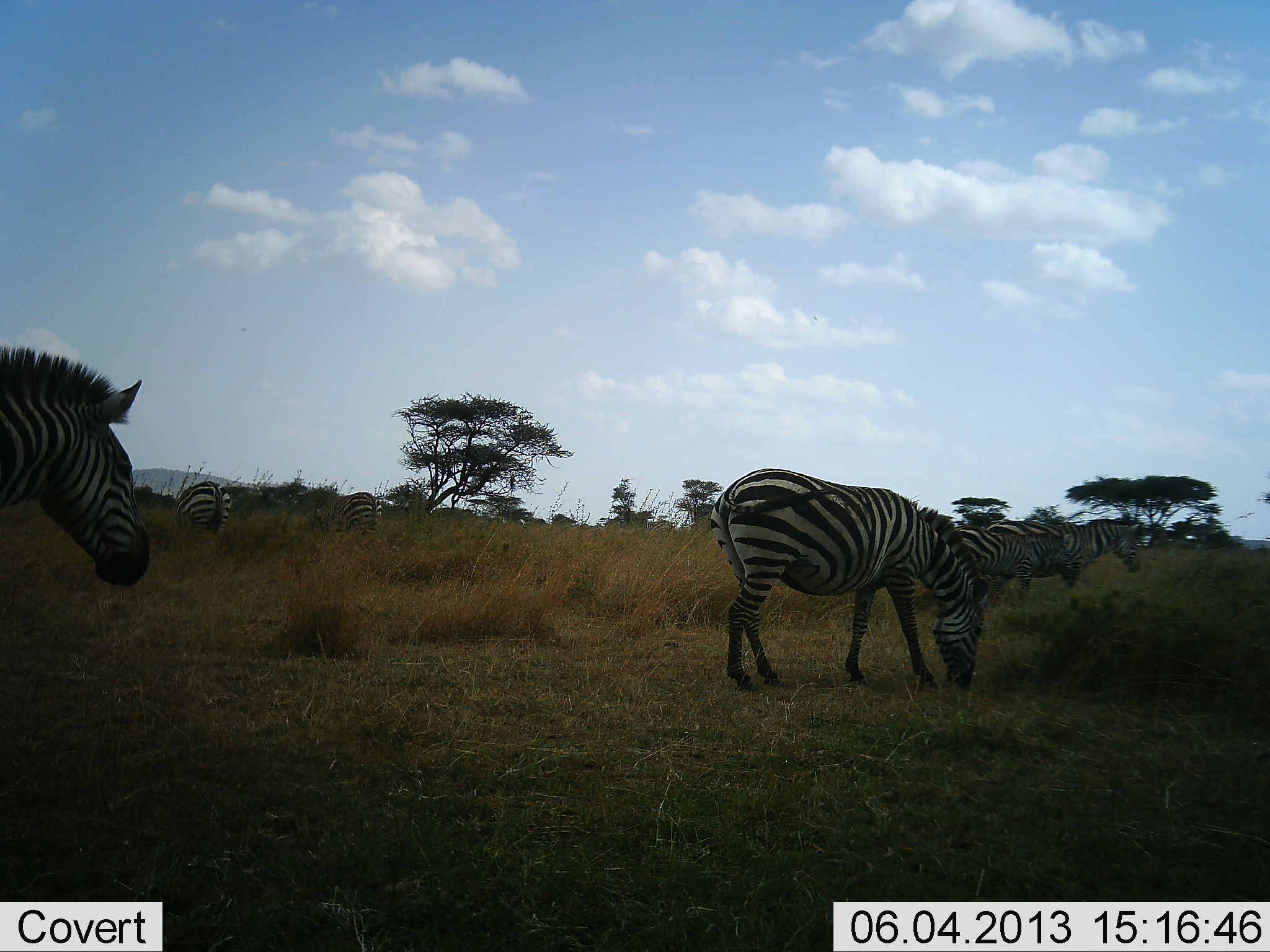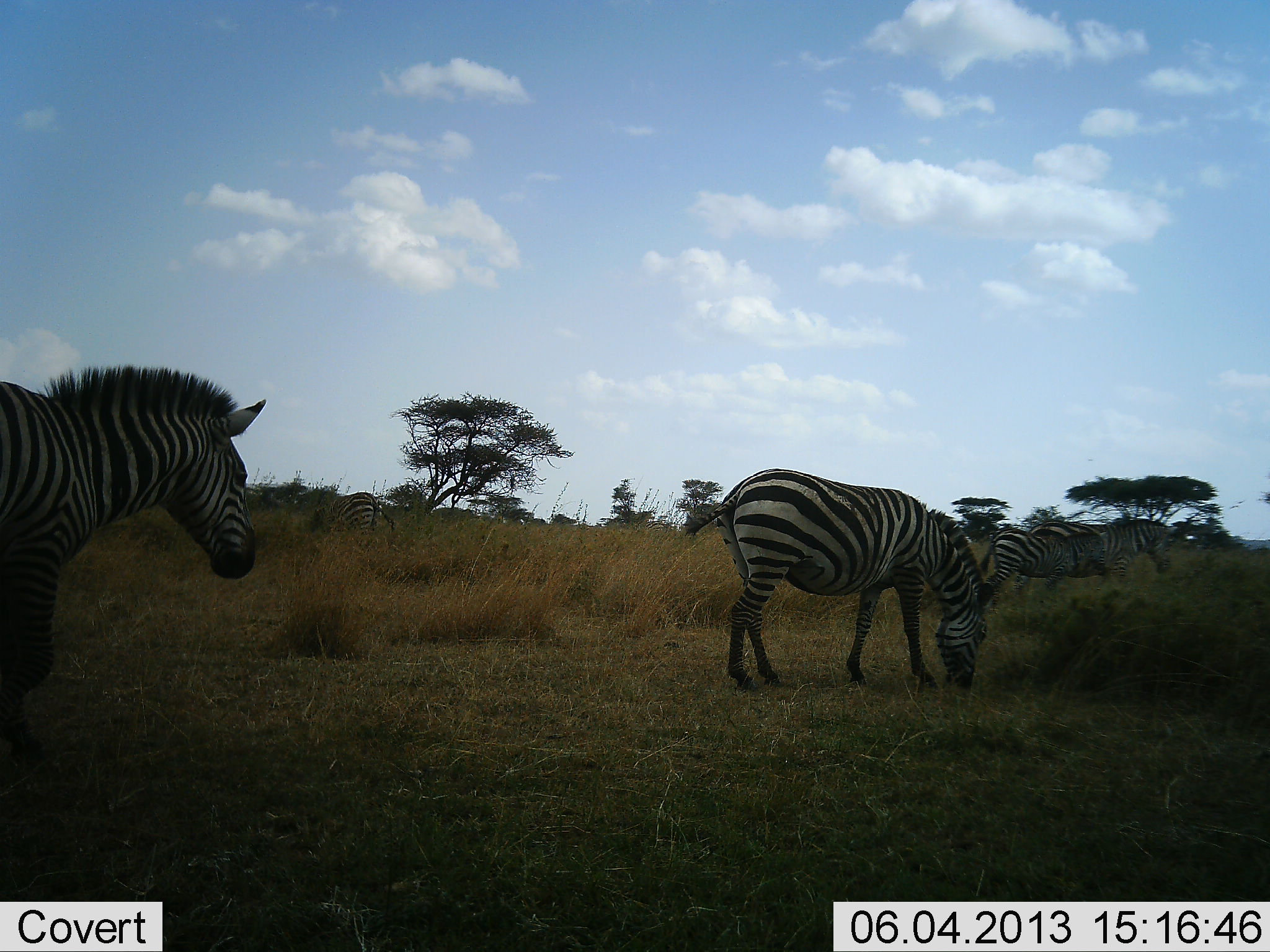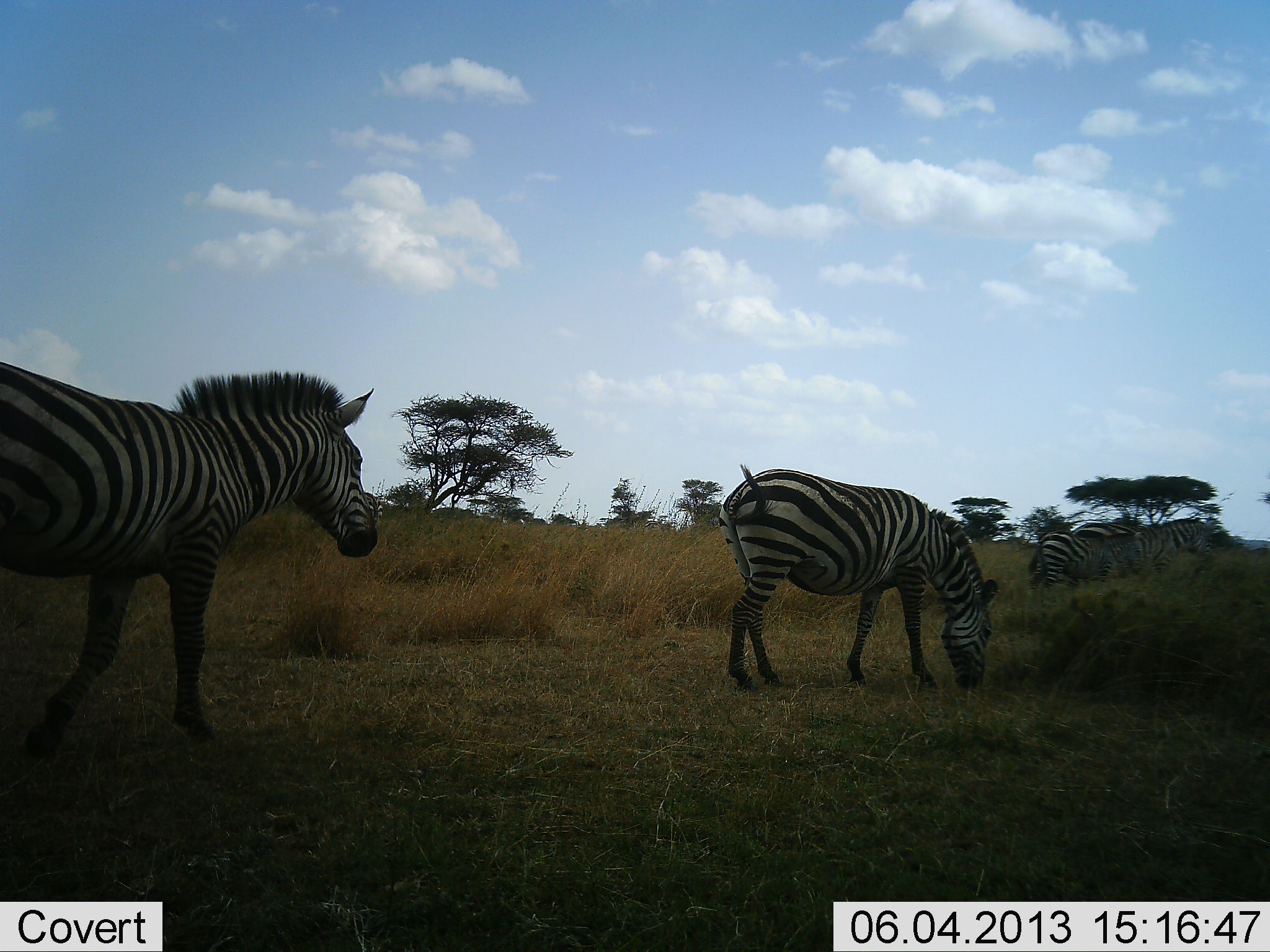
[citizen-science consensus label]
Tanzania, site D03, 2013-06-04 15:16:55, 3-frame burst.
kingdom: Animalia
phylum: Chordata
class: Mammalia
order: Perissodactyla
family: Equidae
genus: Equus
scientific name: Equus quagga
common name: plains zebra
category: zebra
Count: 4.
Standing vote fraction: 44%.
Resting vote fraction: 5%.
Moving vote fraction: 73%.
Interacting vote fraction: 0%.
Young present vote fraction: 5%.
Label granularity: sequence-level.